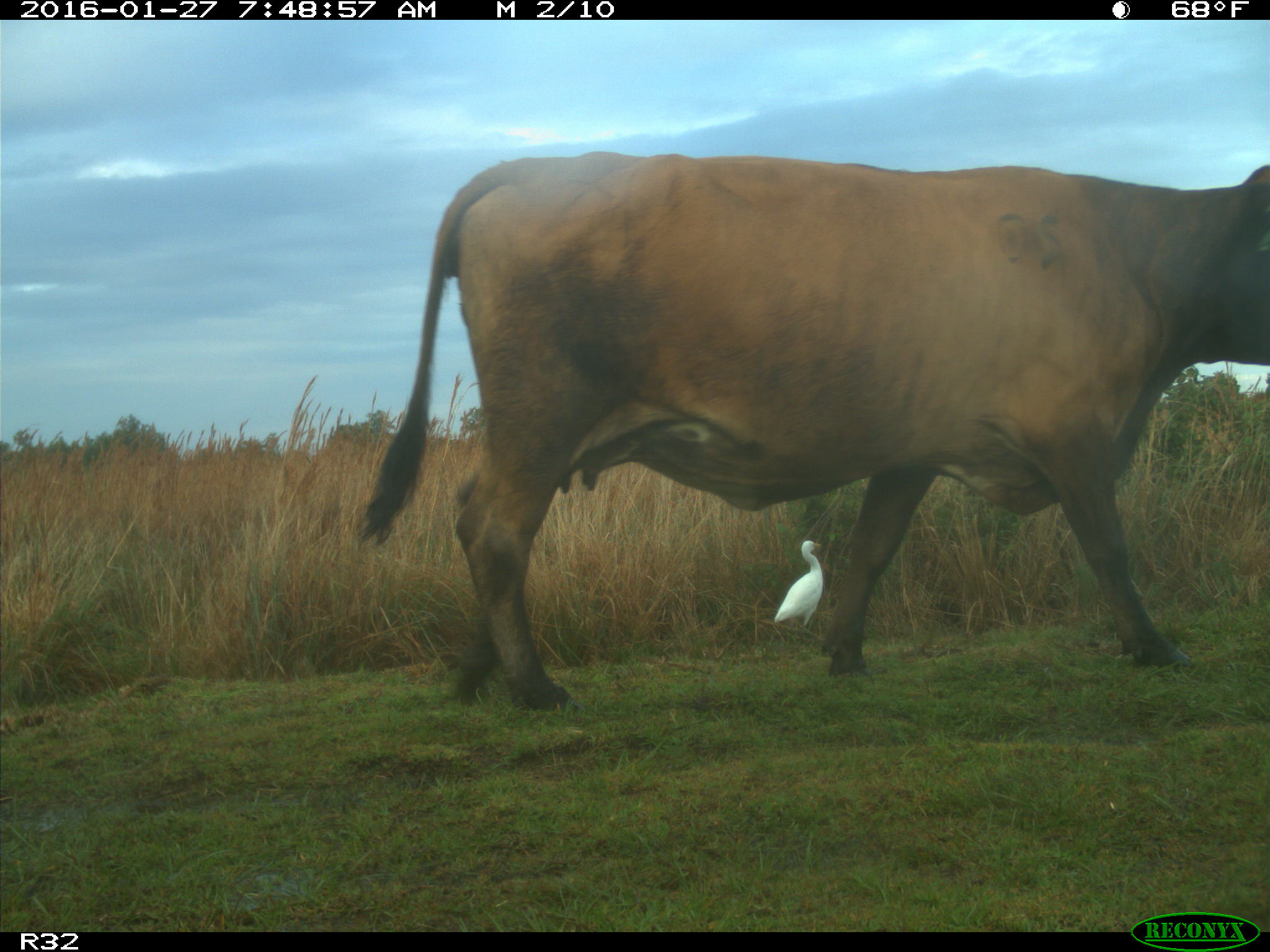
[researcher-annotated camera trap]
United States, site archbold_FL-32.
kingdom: Animalia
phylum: Chordata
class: Mammalia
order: Artiodactyla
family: Bovidae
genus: Bos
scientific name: Bos taurus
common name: domestic cow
Bos taurus (domestic cow).